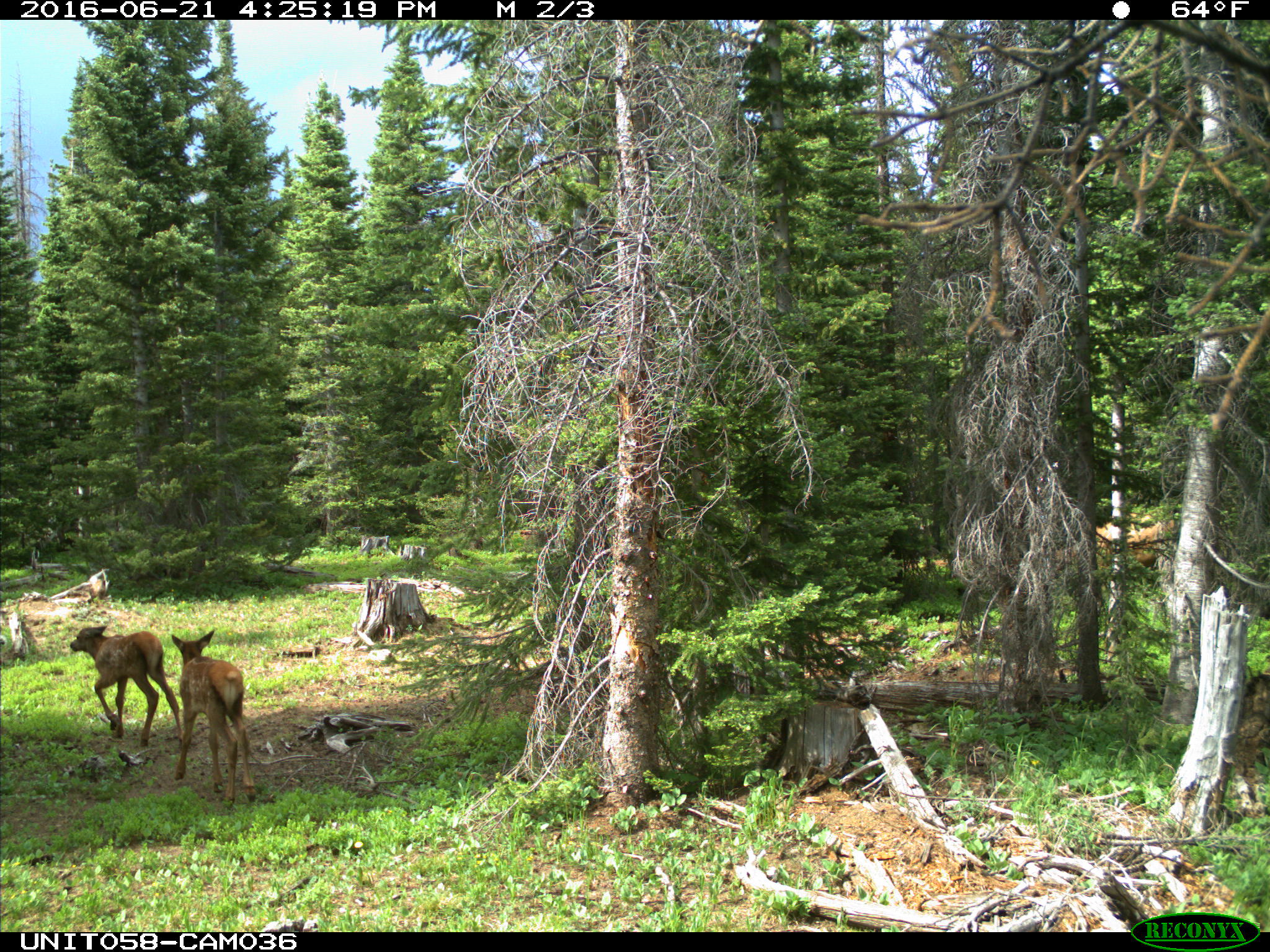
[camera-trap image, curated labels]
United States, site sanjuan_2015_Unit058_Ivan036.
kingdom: Animalia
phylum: Chordata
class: Mammalia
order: Artiodactyla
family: Cervidae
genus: Cervus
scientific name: Cervus elaphus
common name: red deer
Cervus elaphus (red deer).